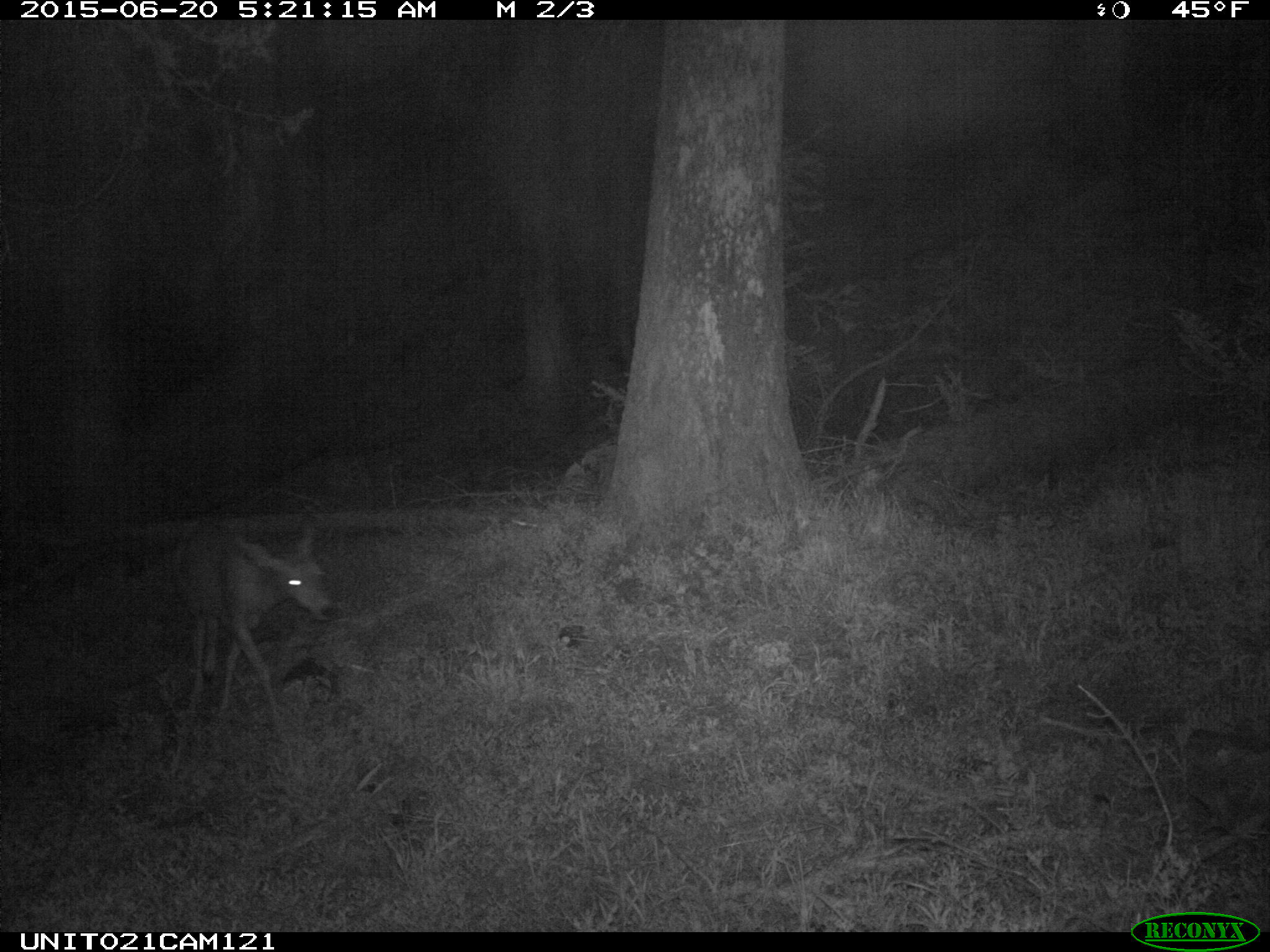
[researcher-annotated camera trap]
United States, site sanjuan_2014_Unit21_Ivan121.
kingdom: Animalia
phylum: Chordata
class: Mammalia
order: Artiodactyla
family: Cervidae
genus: Odocoileus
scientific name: Odocoileus hemionus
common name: mule deer